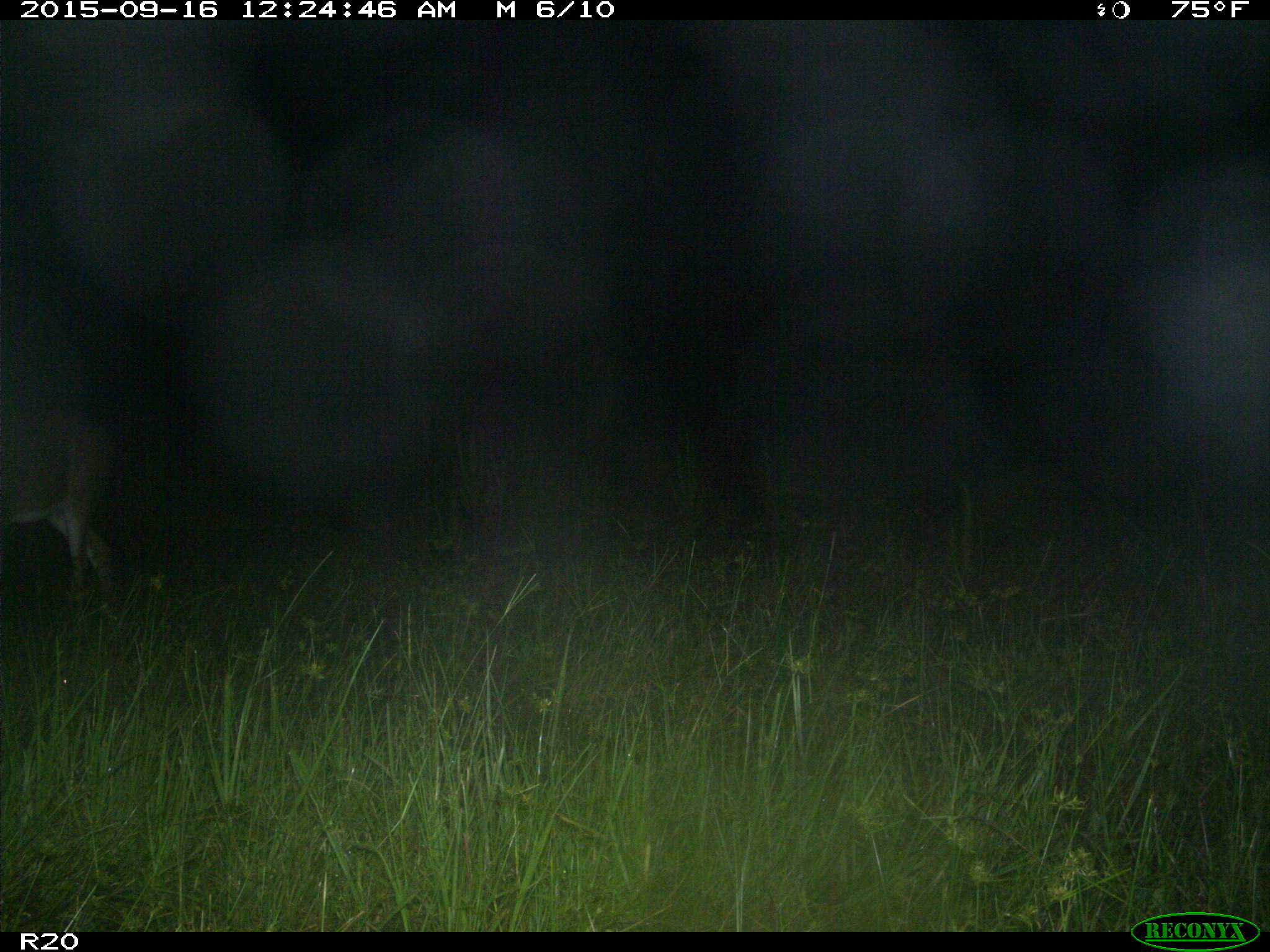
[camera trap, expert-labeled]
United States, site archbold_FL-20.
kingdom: Animalia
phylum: Chordata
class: Mammalia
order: Artiodactyla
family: Cervidae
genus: Odocoileus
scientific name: Odocoileus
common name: deer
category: unidentified deer